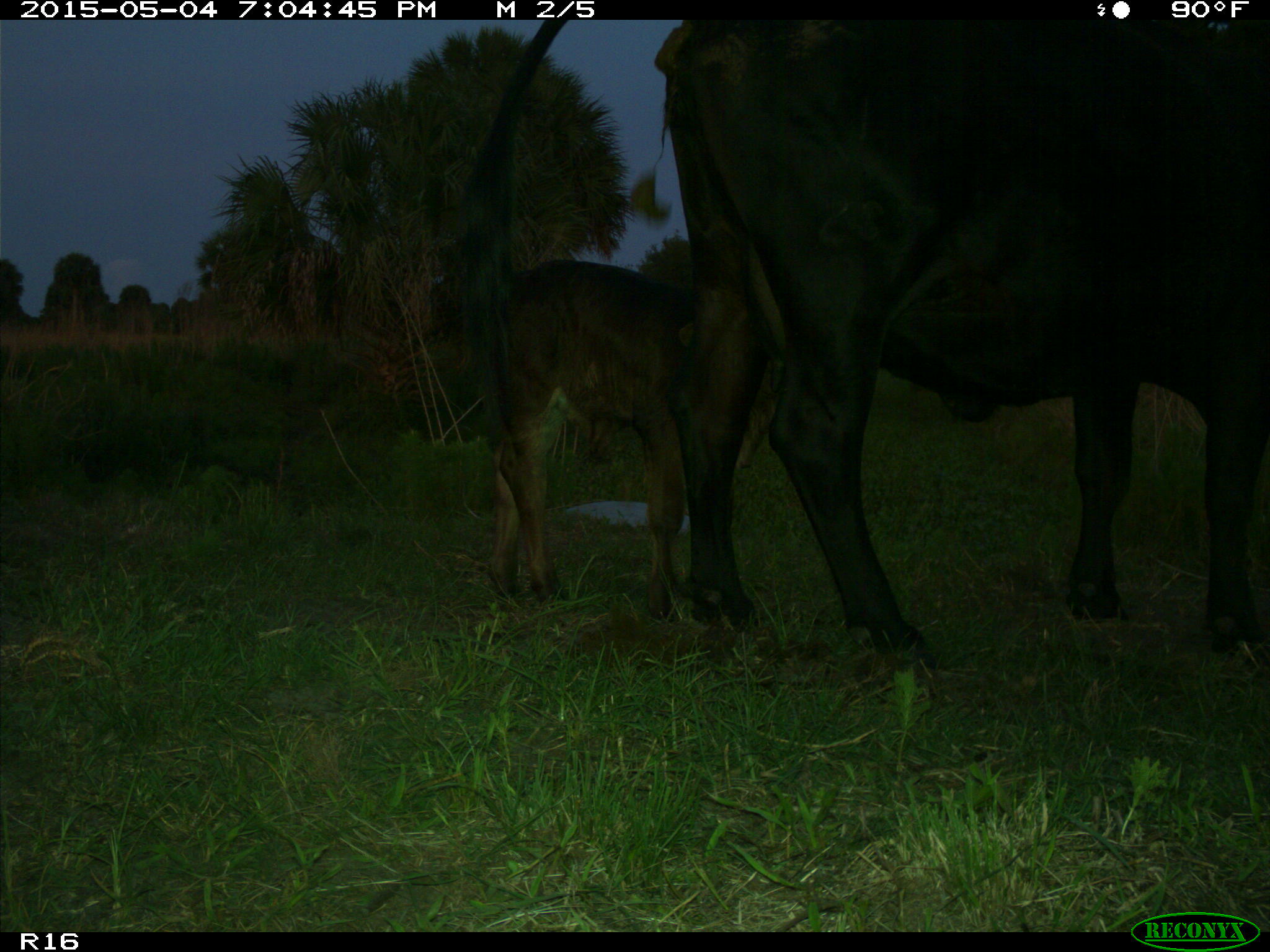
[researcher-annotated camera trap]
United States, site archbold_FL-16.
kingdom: Animalia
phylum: Chordata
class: Mammalia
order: Artiodactyla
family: Bovidae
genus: Bos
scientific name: Bos taurus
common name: domestic cow